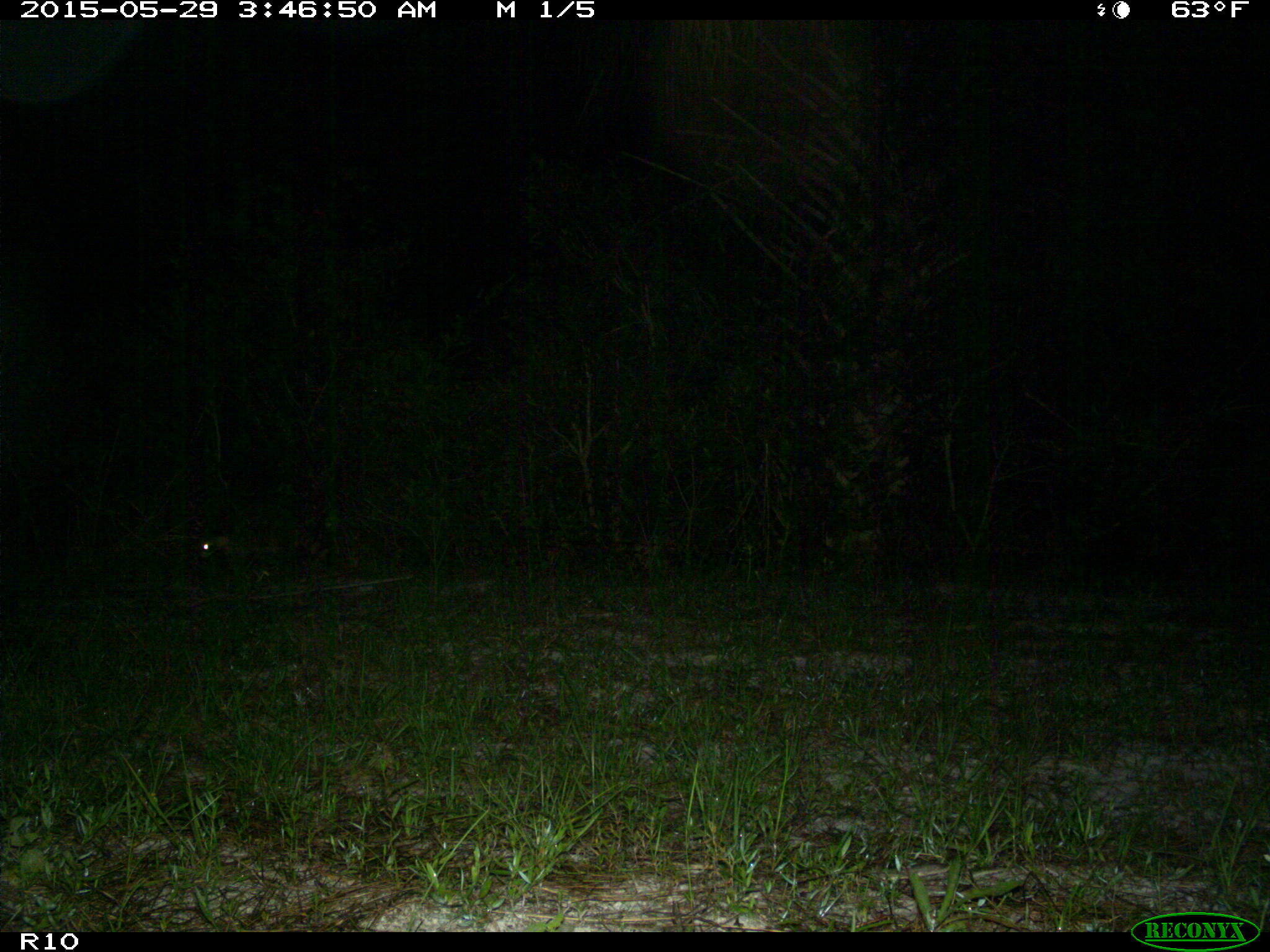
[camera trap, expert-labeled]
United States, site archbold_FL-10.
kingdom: Animalia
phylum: Chordata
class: Mammalia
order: Carnivora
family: Procyonidae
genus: Procyon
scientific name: Procyon lotor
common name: common raccoon